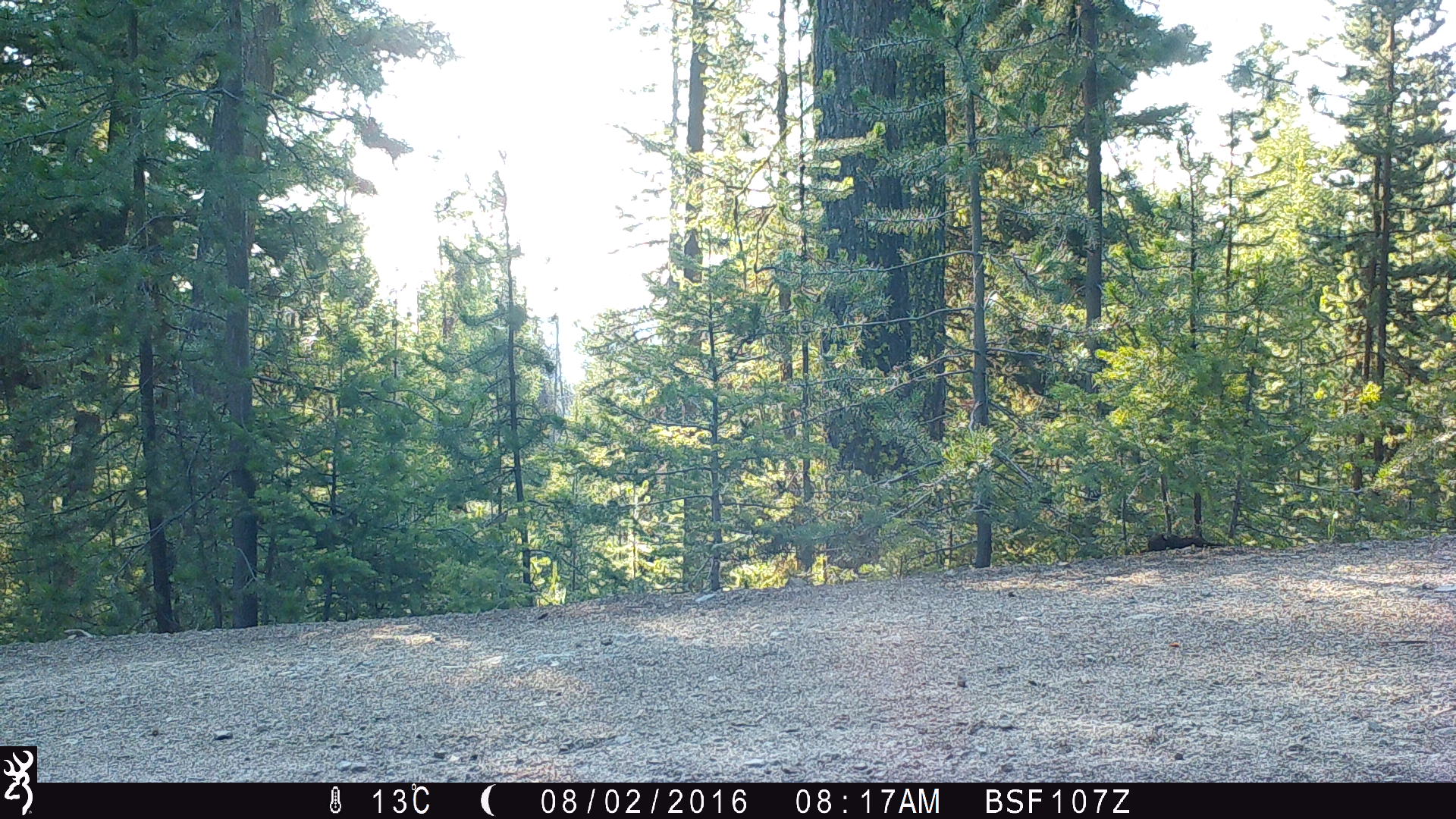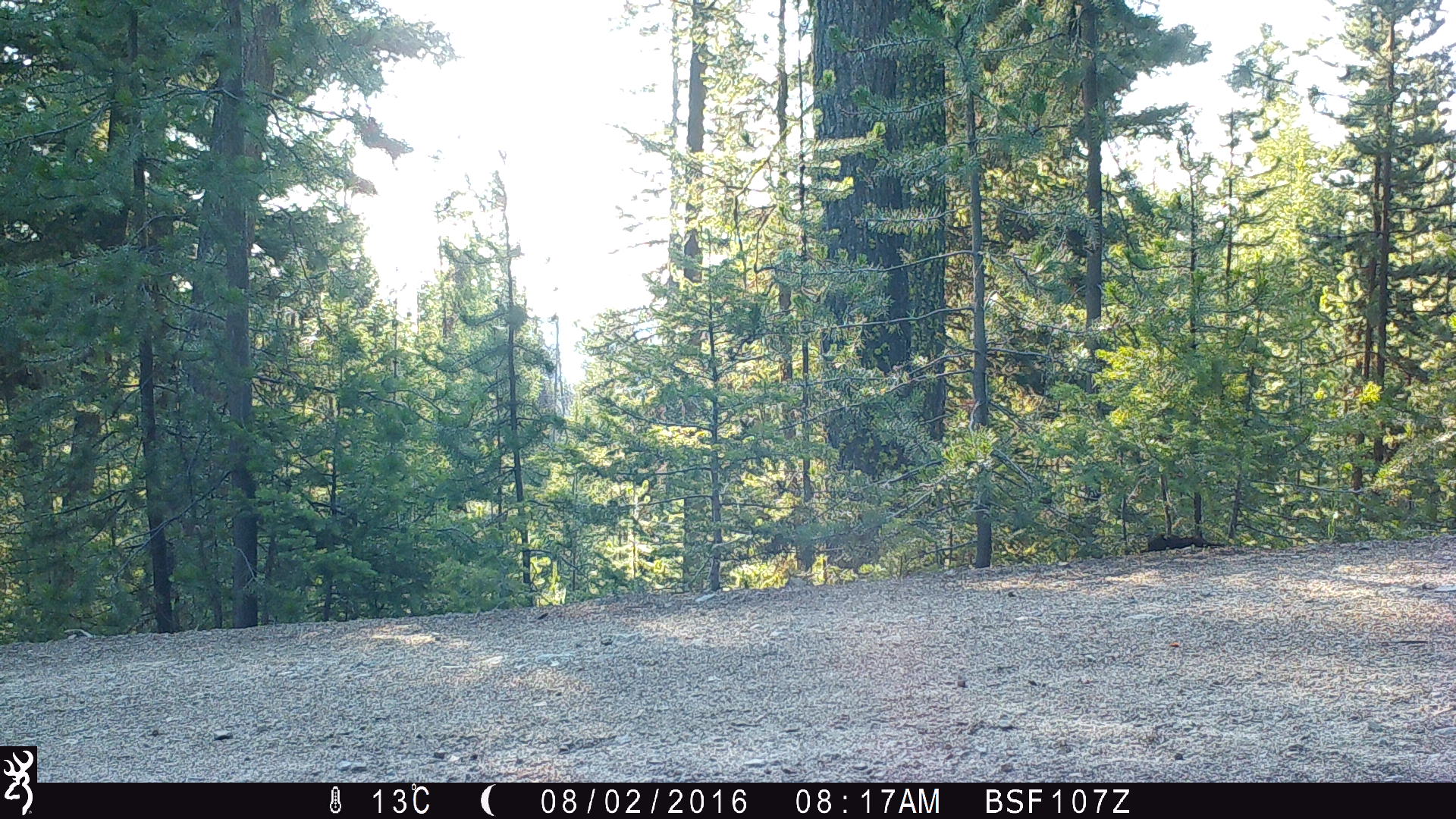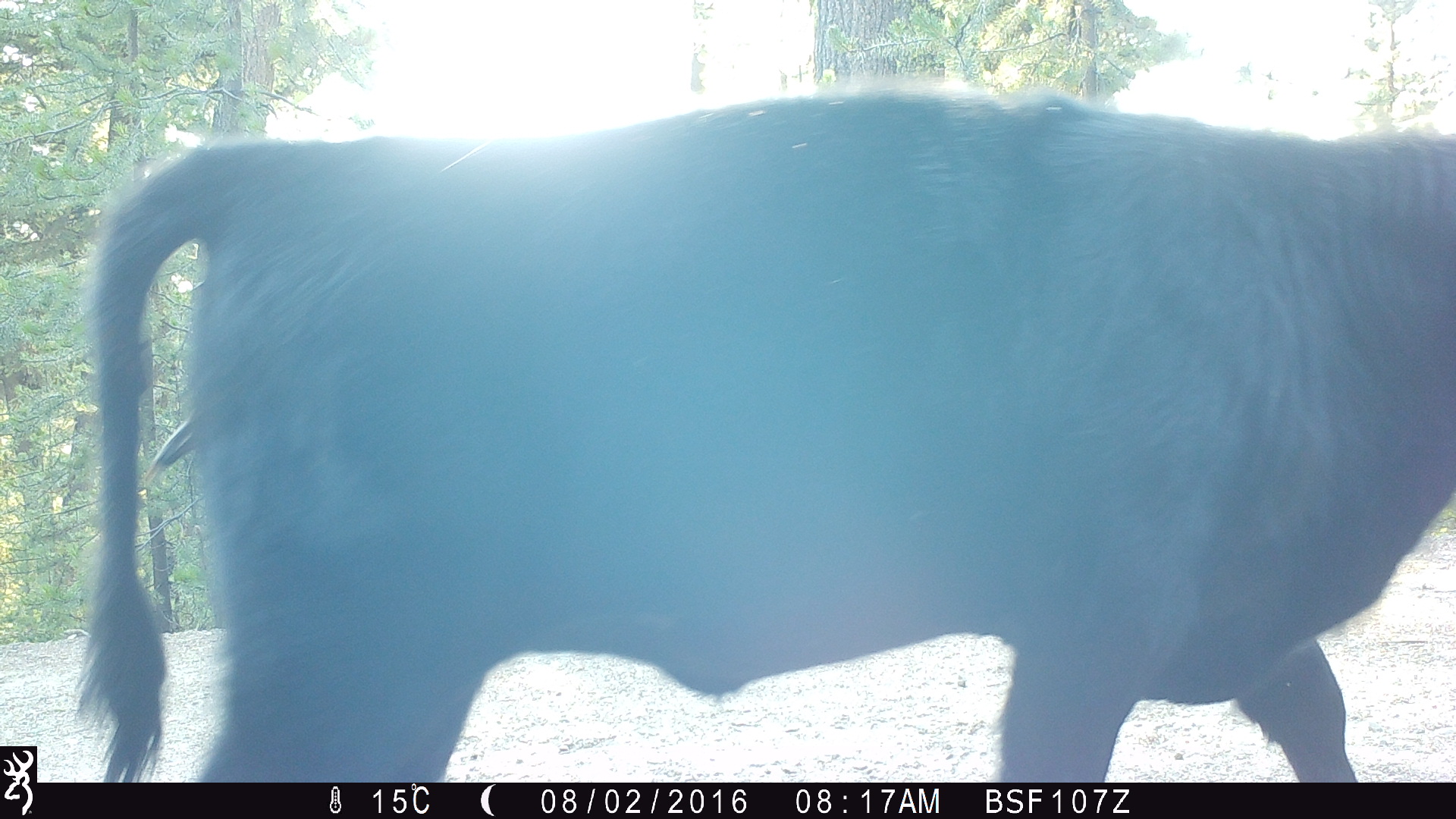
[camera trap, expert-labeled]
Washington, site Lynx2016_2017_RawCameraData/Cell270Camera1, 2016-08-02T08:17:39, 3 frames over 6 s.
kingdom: Animalia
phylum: Chordata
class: Mammalia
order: Artiodactyla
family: Bovidae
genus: Bos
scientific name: Bos taurus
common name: domestic cattle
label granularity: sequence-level